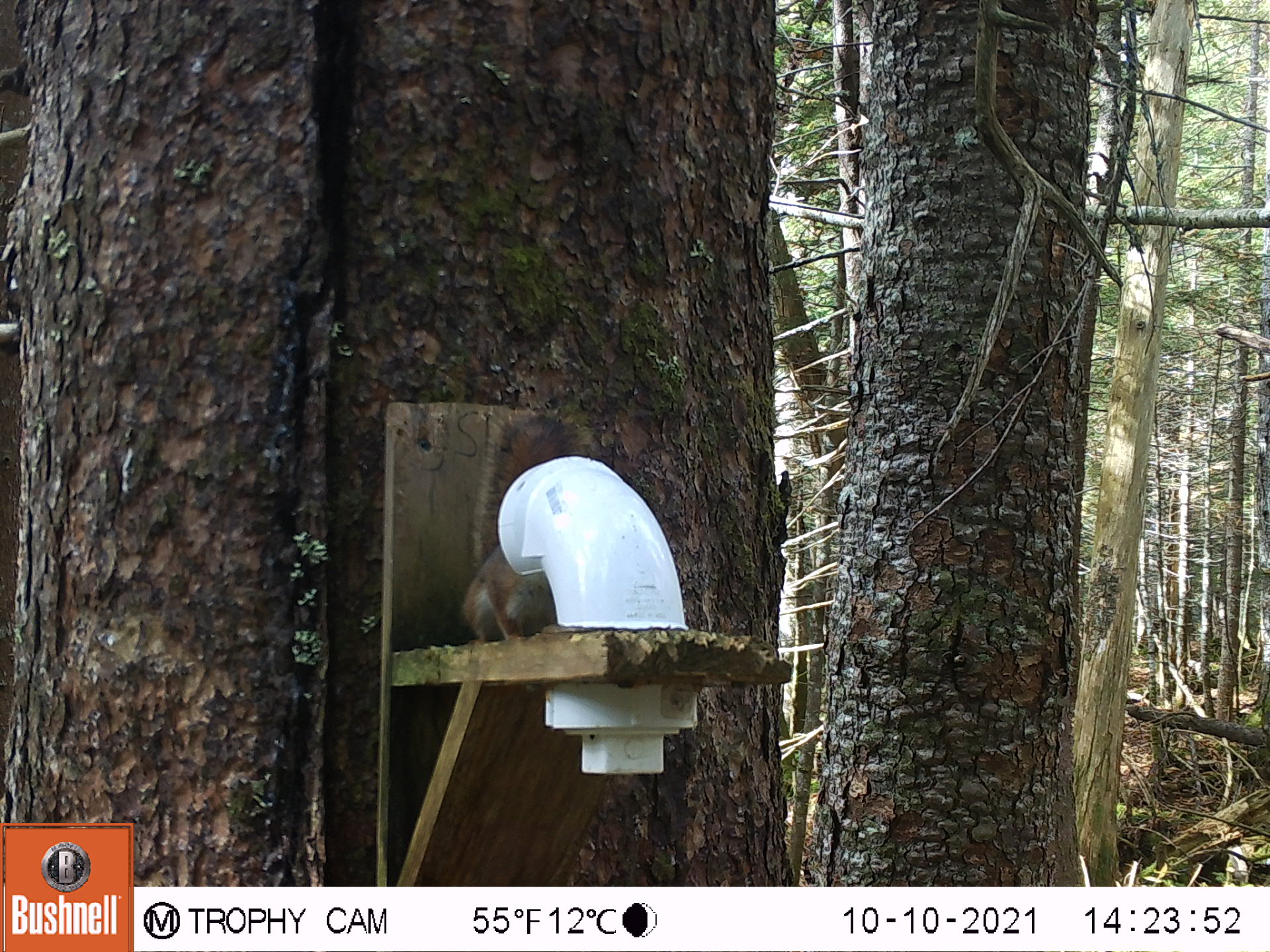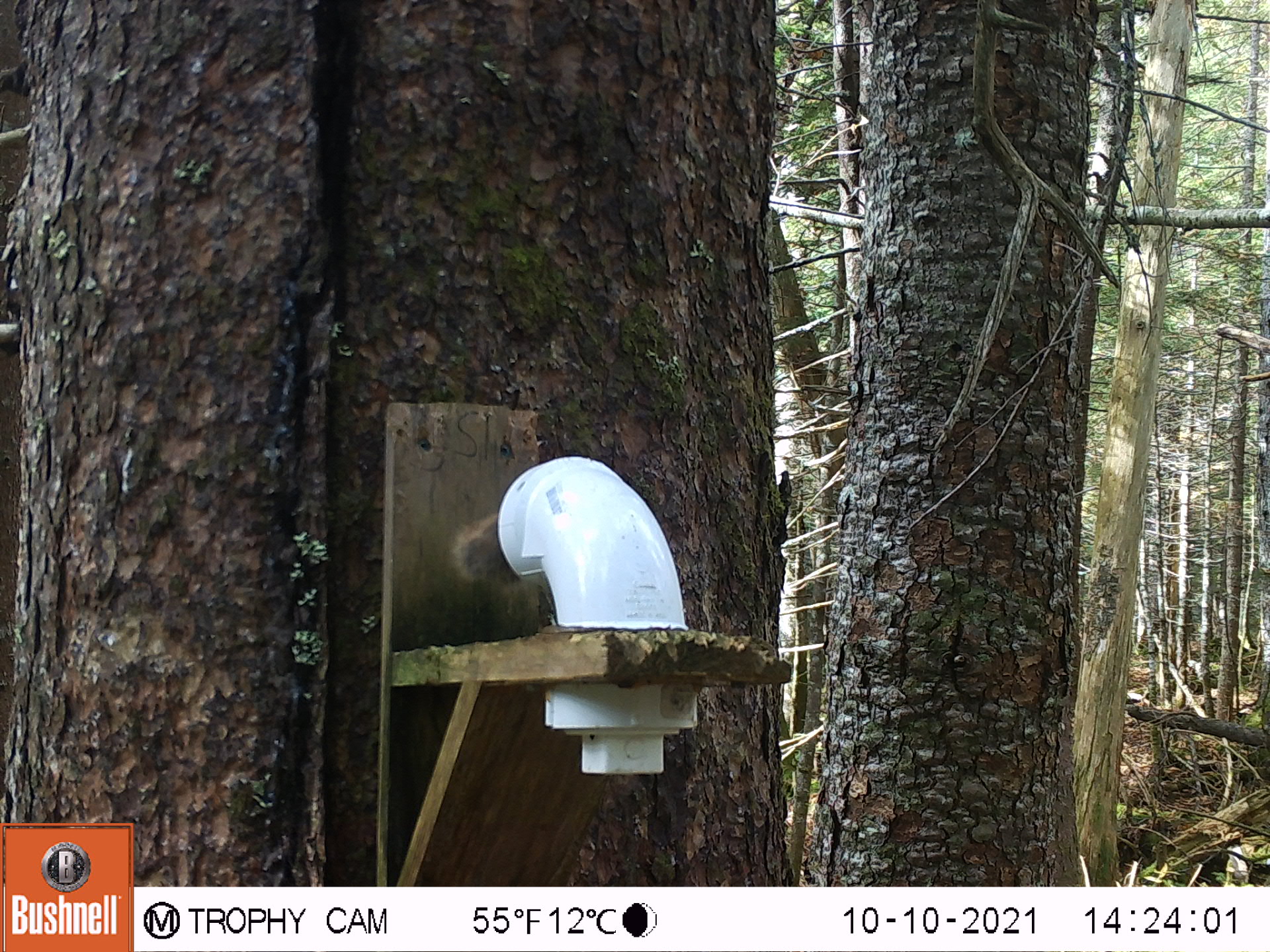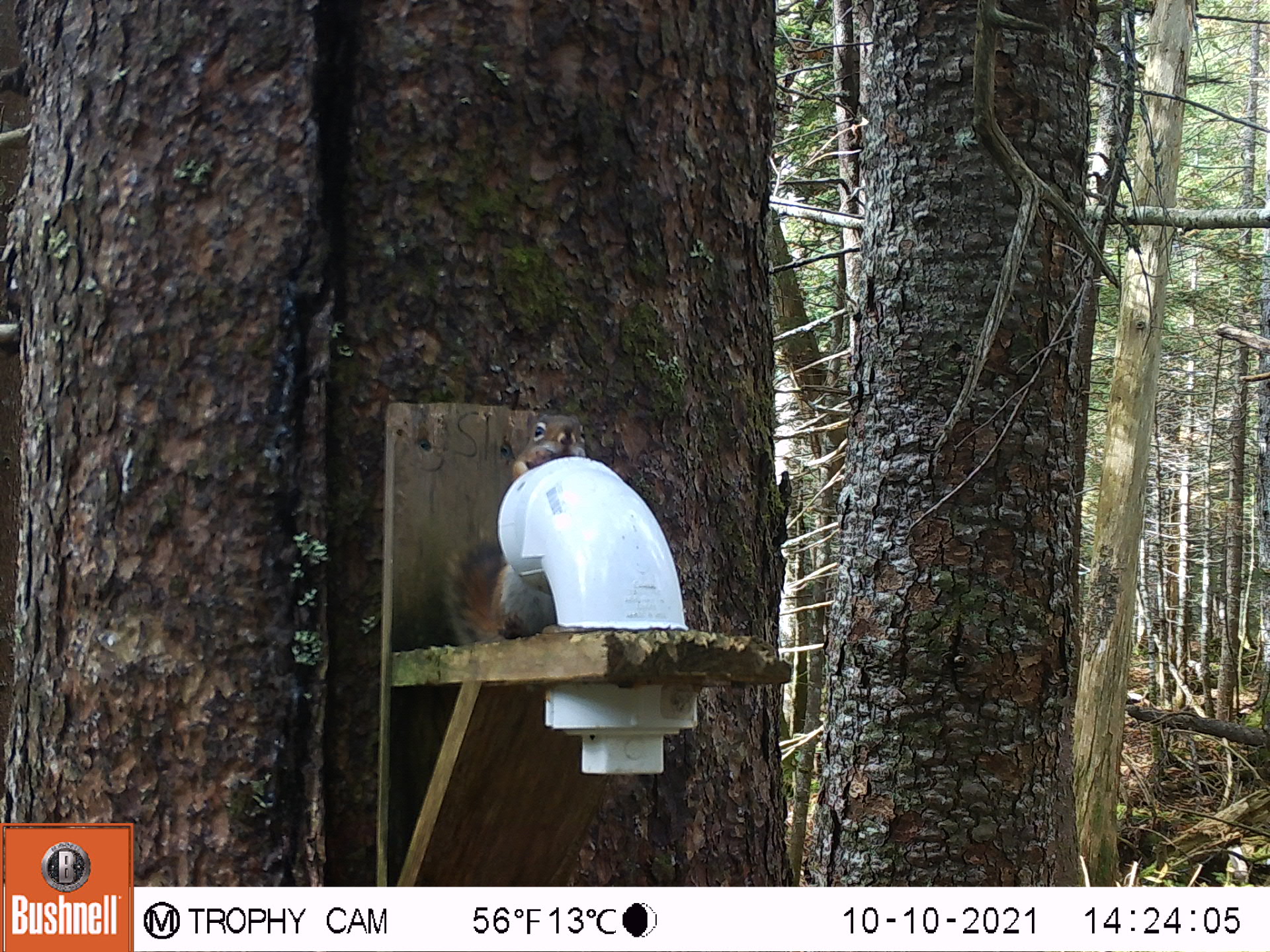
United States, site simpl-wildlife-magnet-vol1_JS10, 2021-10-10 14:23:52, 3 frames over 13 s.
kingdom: Animalia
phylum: Chordata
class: Mammalia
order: Rodentia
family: Sciuridae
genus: Tamiasciurus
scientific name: Tamiasciurus hudsonicus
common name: red squirrel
Red squirrel (Tamiasciurus hudsonicus).